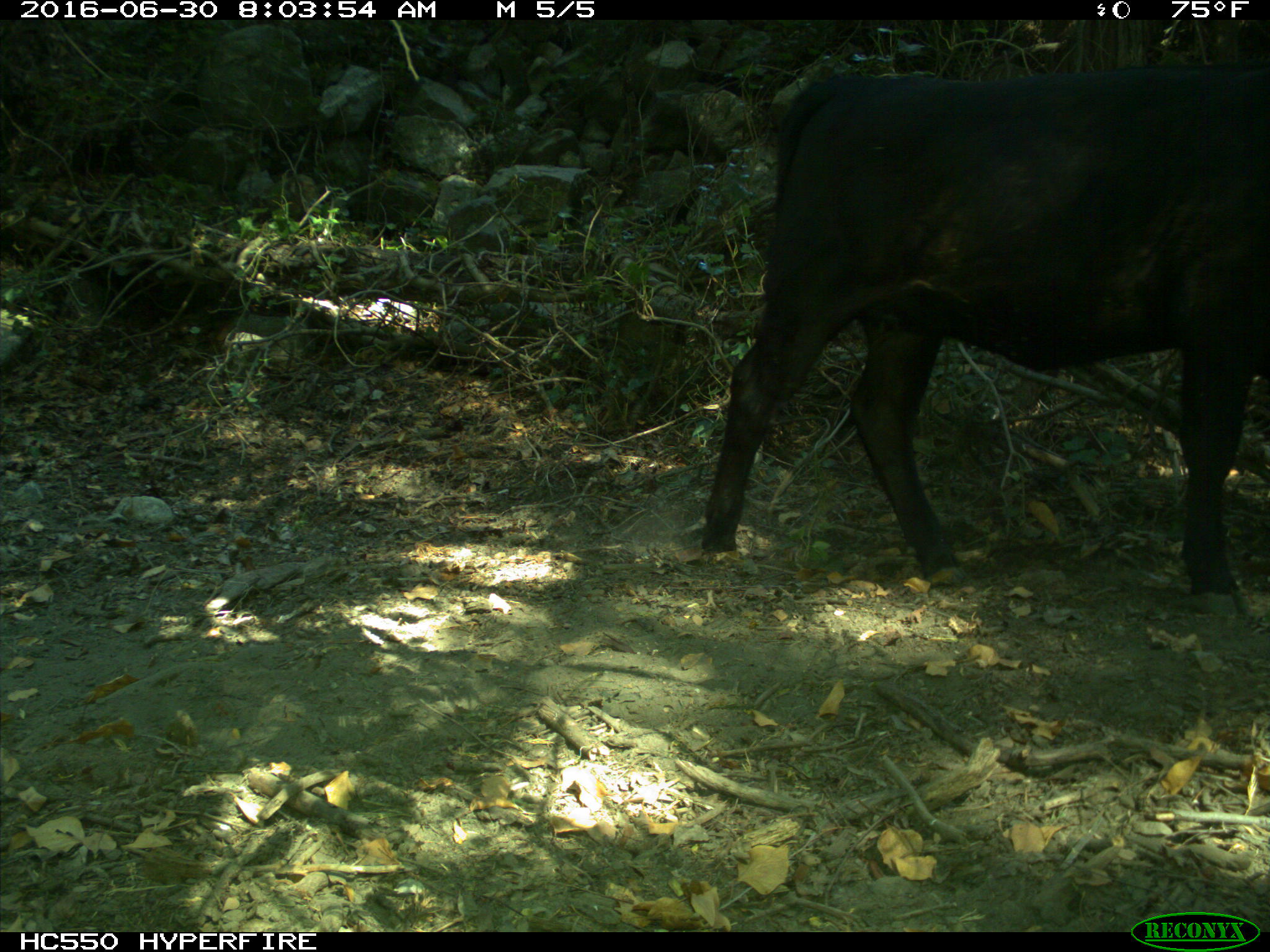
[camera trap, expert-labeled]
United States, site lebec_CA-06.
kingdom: Animalia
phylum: Chordata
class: Mammalia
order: Artiodactyla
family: Bovidae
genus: Bos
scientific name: Bos taurus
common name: domestic cow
Bos taurus (domestic cow).